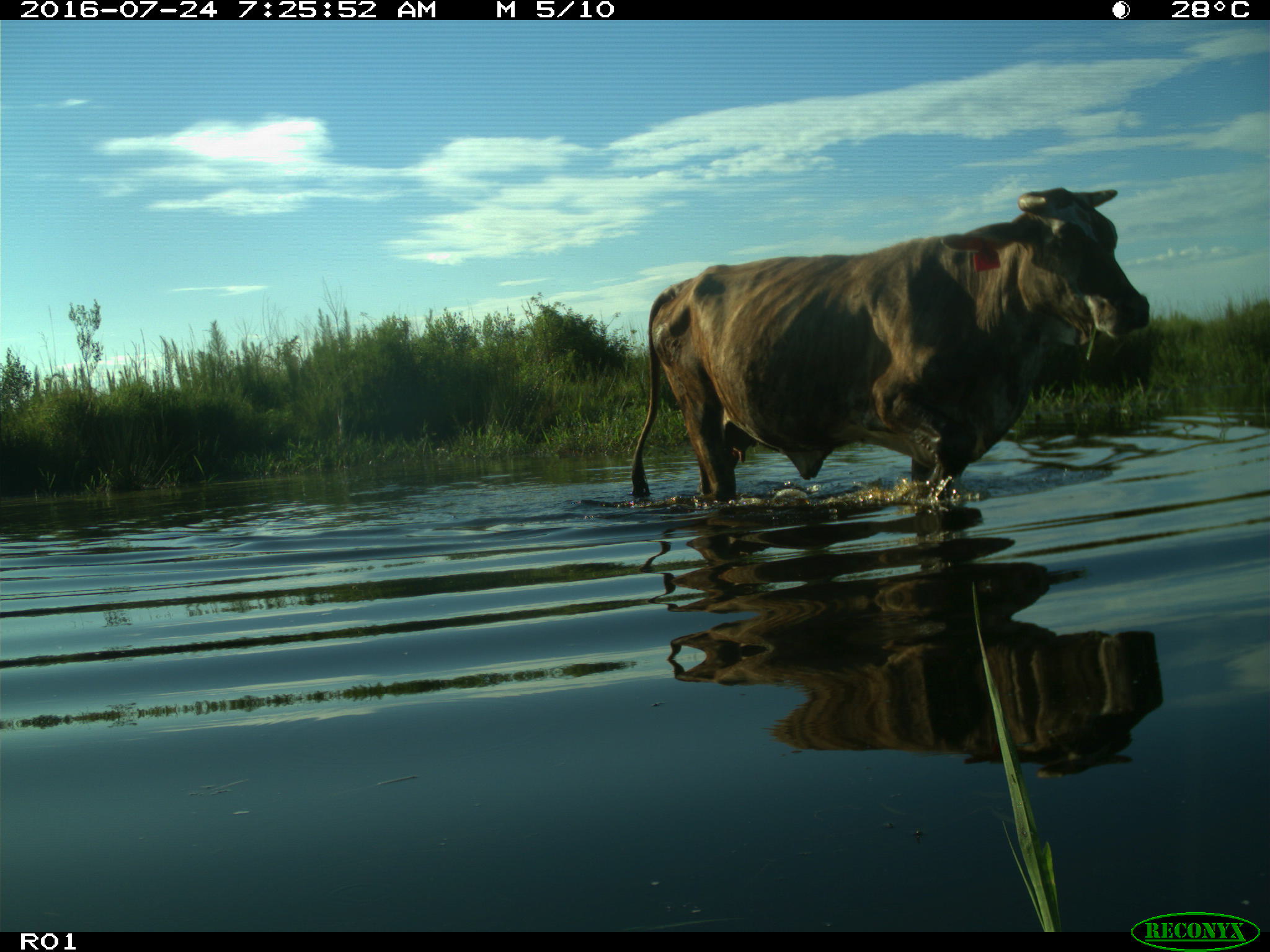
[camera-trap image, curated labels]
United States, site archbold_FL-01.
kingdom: Animalia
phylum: Chordata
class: Mammalia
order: Artiodactyla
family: Bovidae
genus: Bos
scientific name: Bos taurus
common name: domestic cow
Bos taurus (domestic cow).